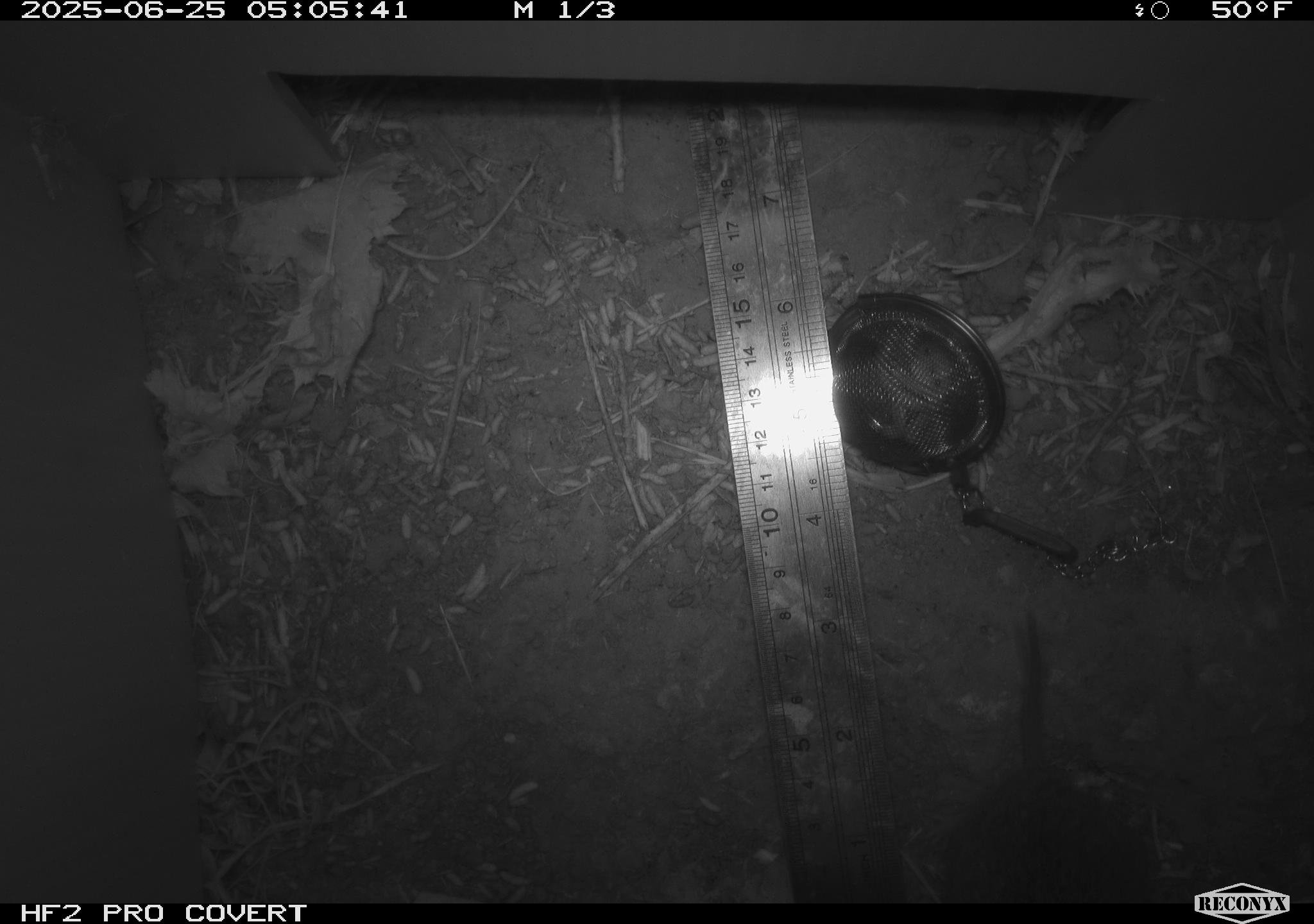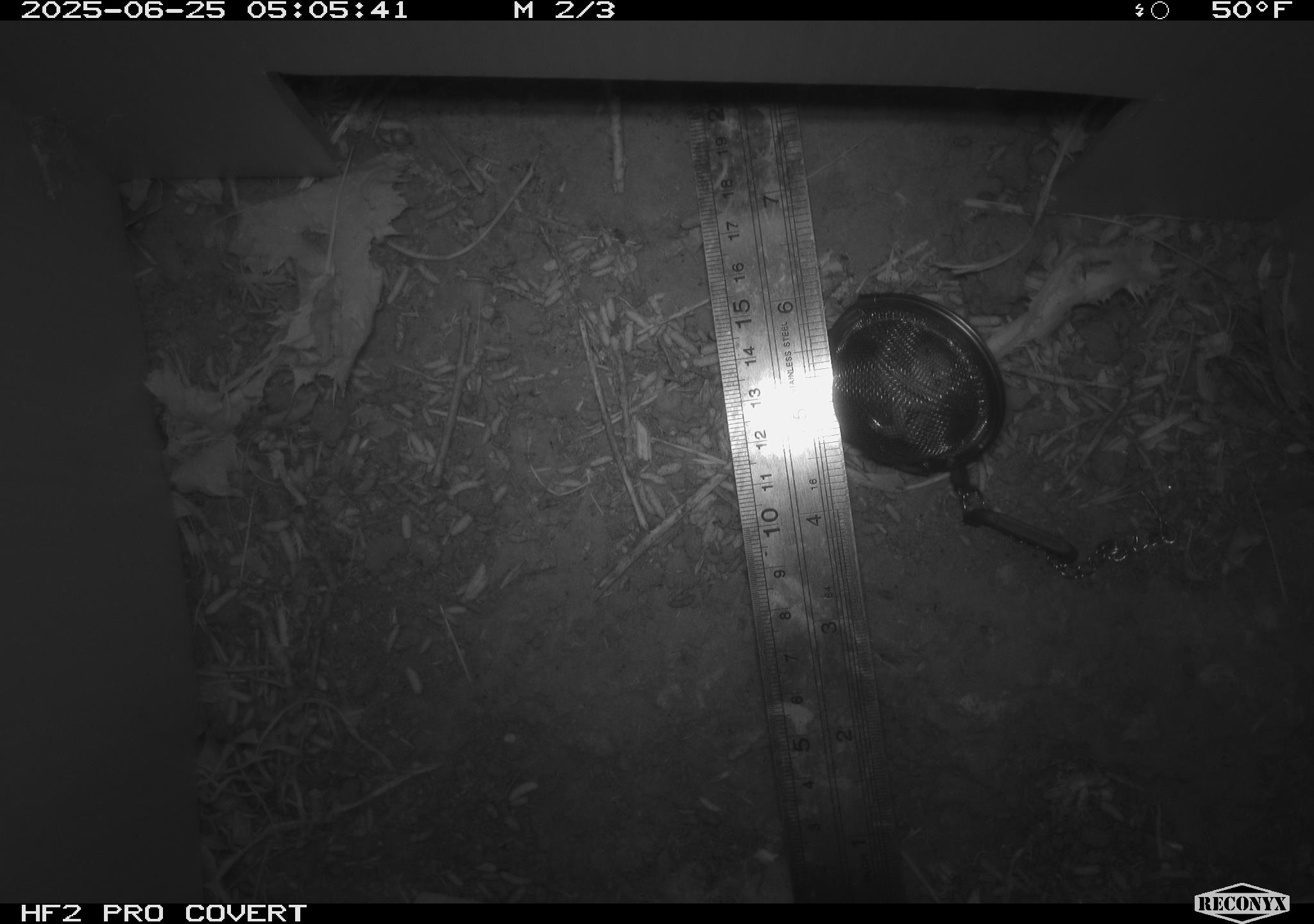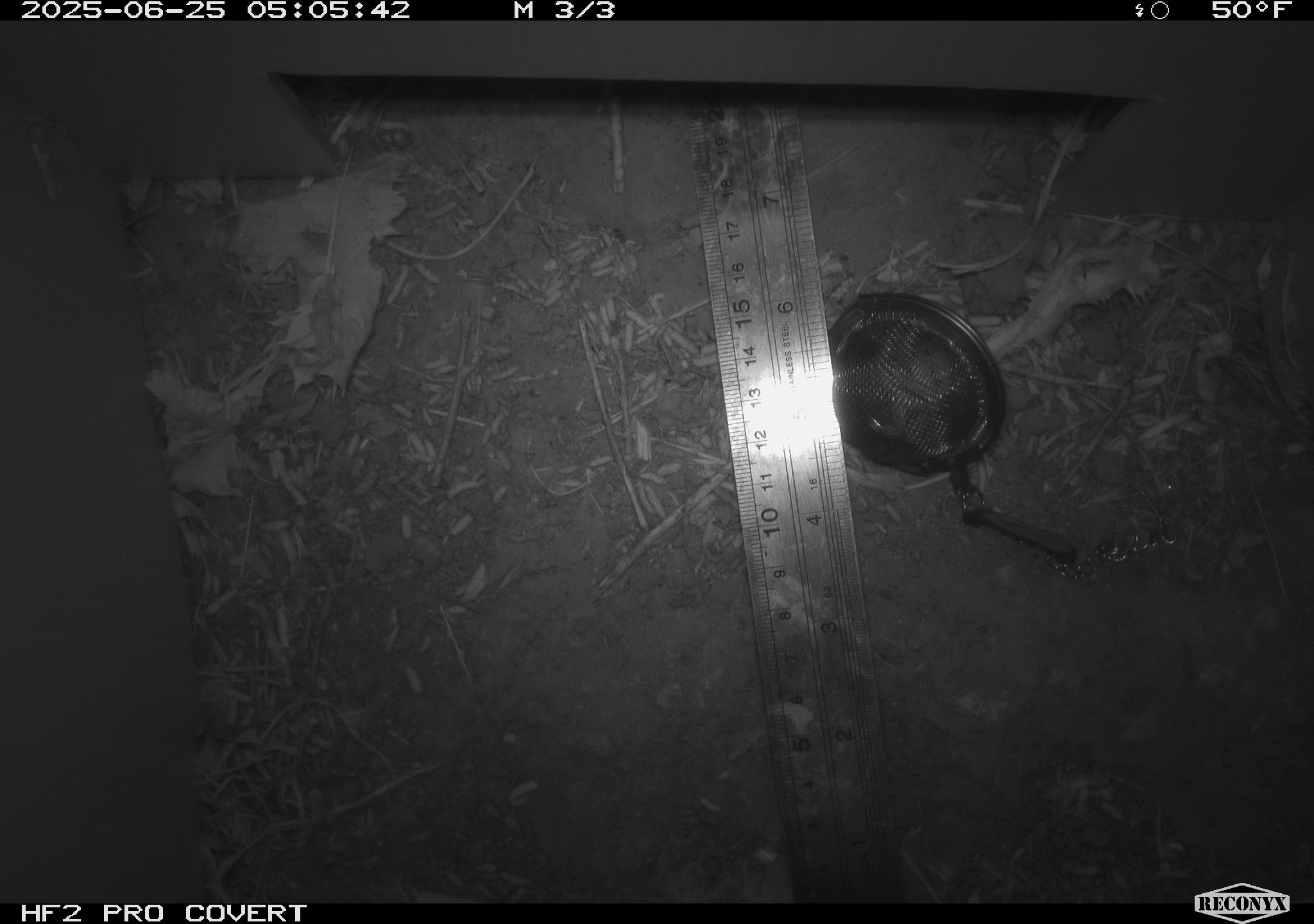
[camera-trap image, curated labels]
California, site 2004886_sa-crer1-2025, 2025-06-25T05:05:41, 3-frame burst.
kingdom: Animalia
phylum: Chordata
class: Mammalia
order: Rodentia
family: Cricetidae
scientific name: Arvicolinae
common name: voles, lemmings, and muskrats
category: arvicolinae subfamily